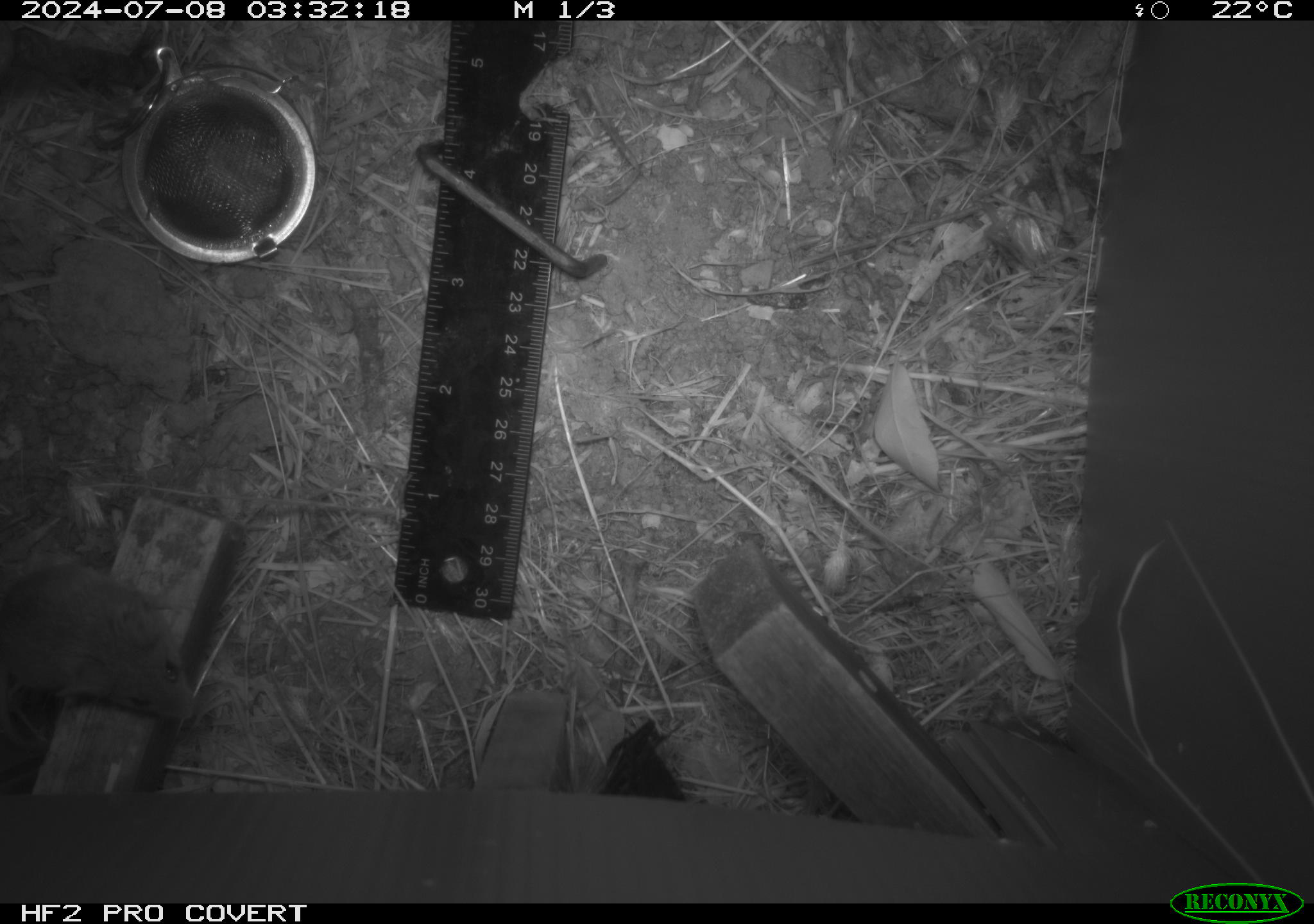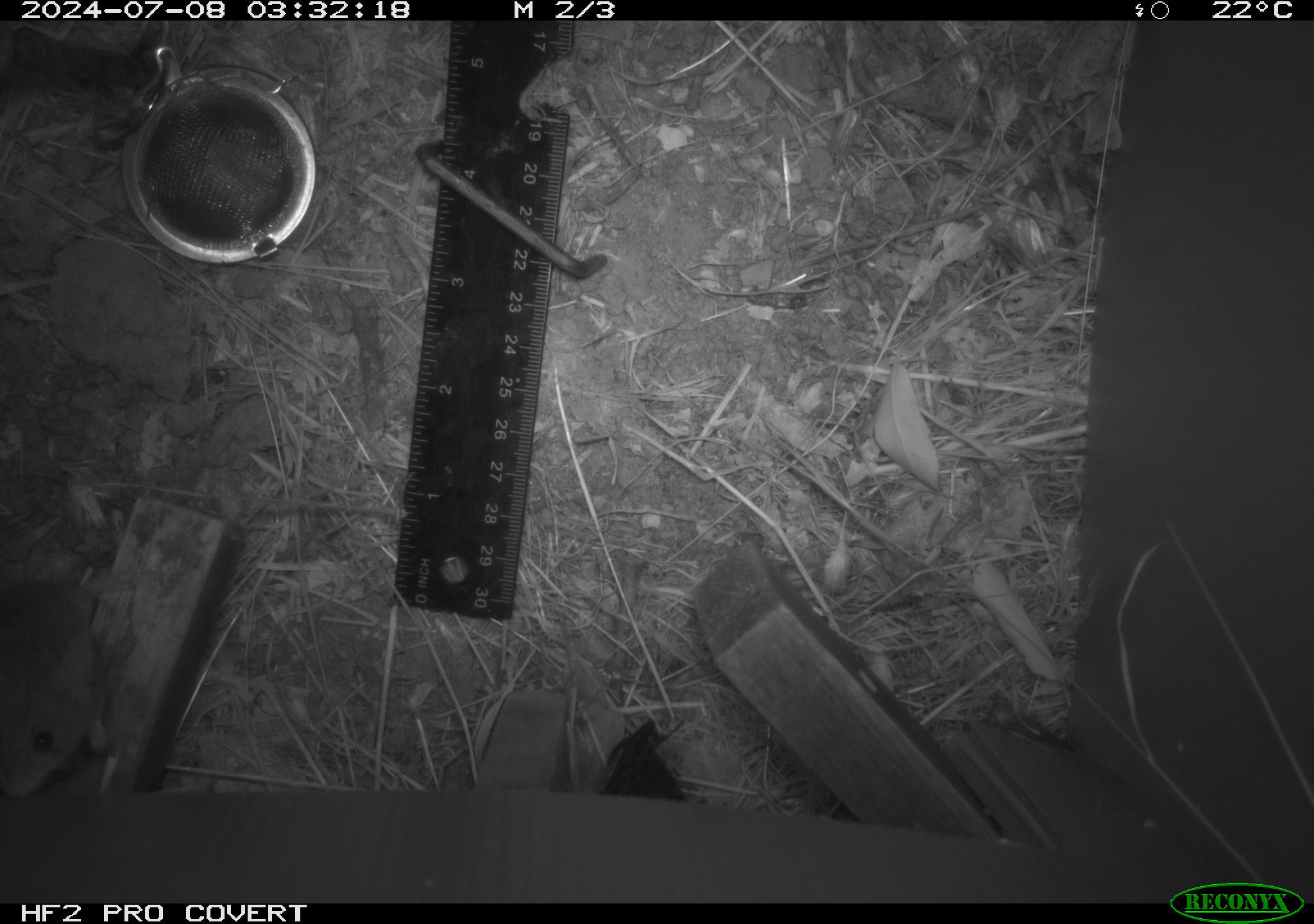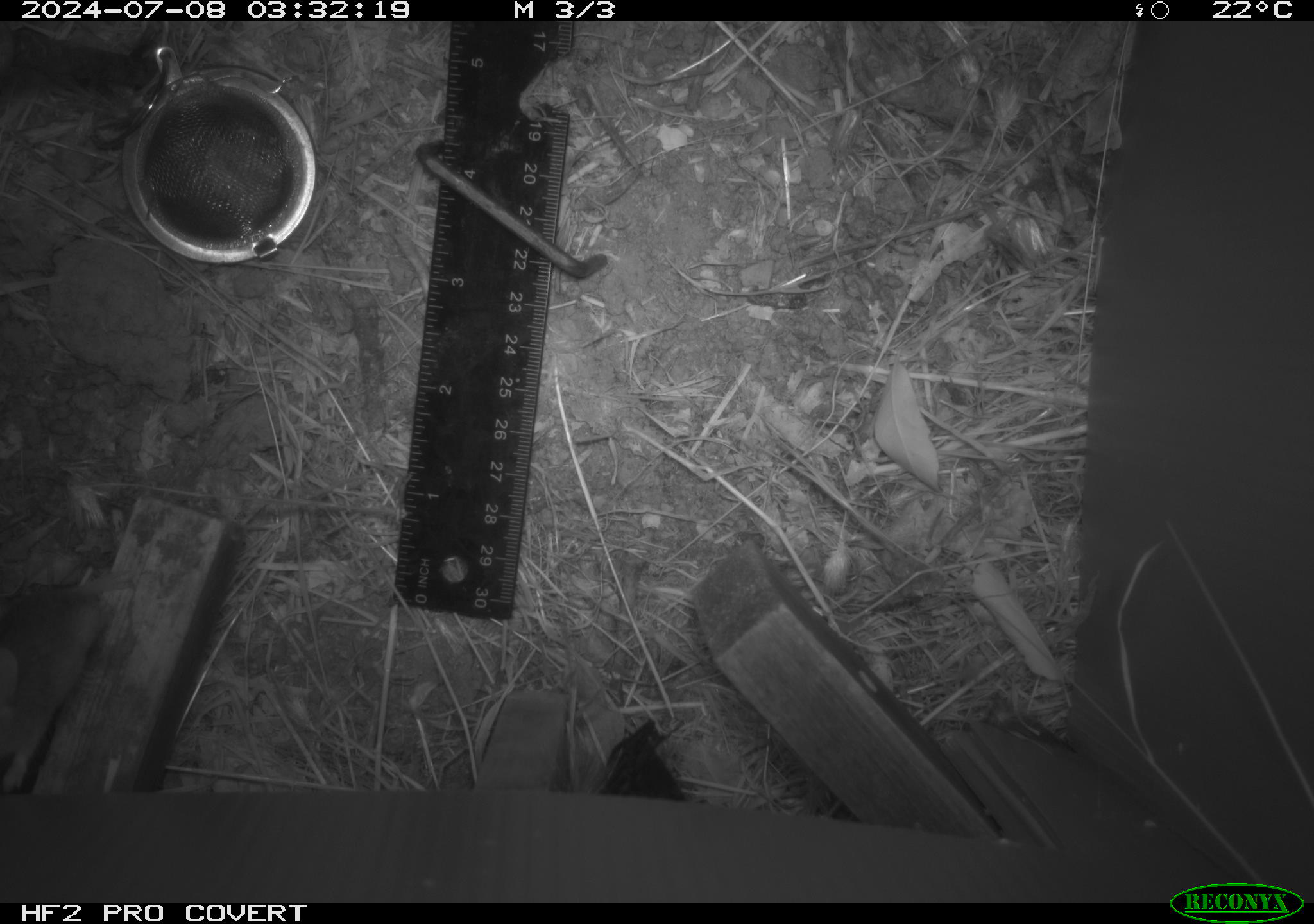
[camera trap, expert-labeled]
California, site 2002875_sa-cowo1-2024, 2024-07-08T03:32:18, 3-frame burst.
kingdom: Animalia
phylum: Chordata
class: Mammalia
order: Rodentia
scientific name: Rodentia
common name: mouse species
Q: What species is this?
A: Mouse species (Rodentia).